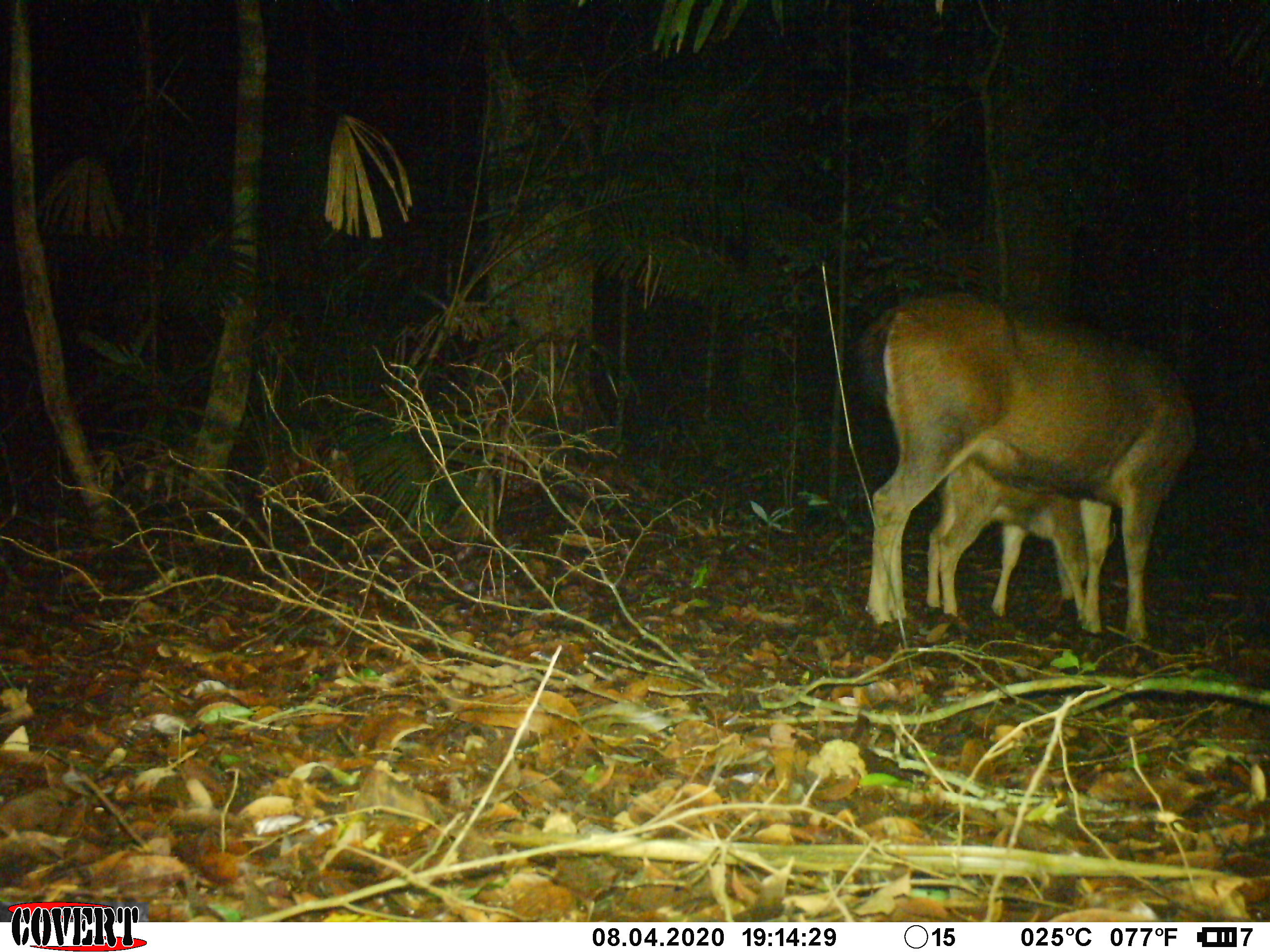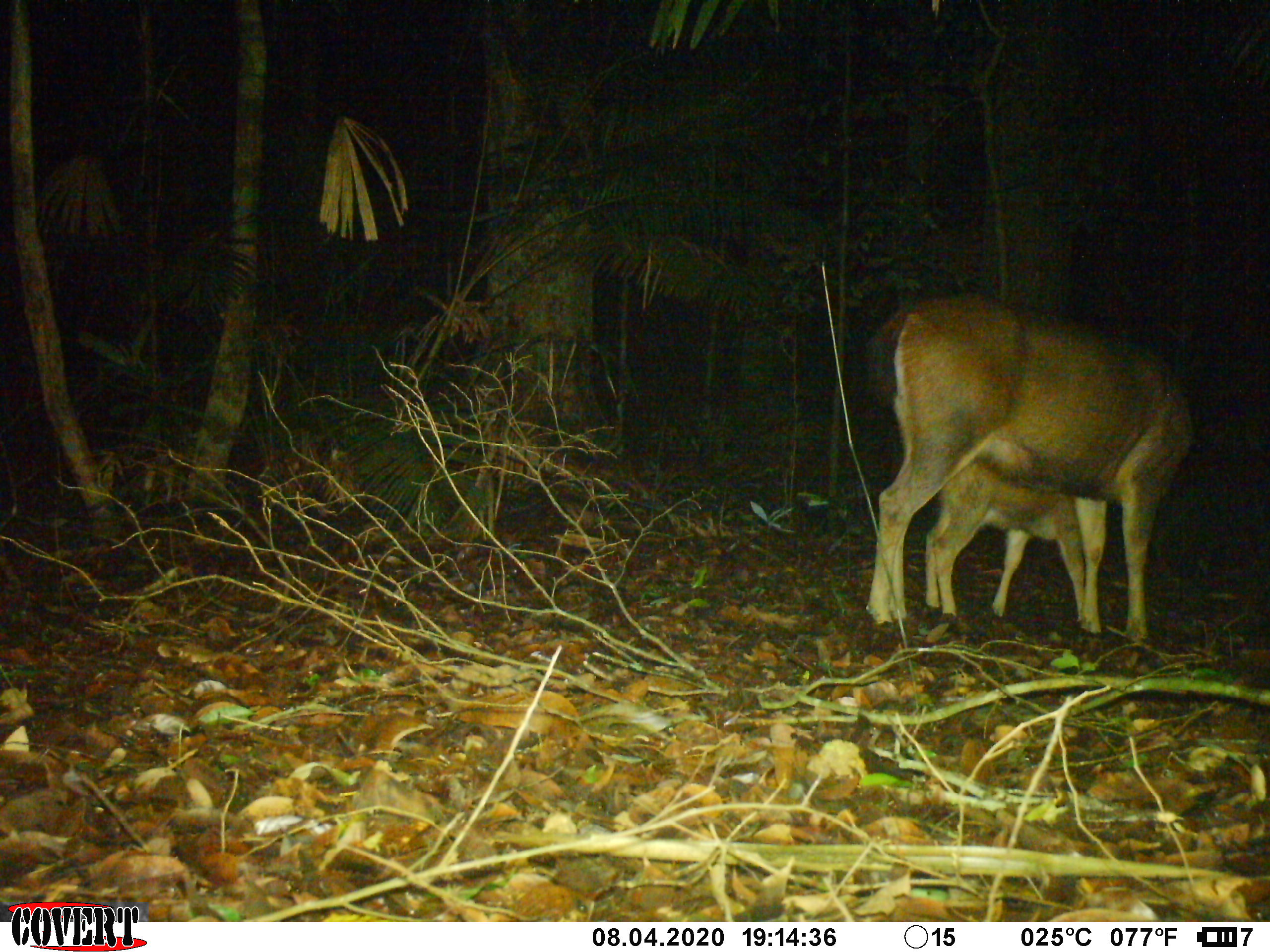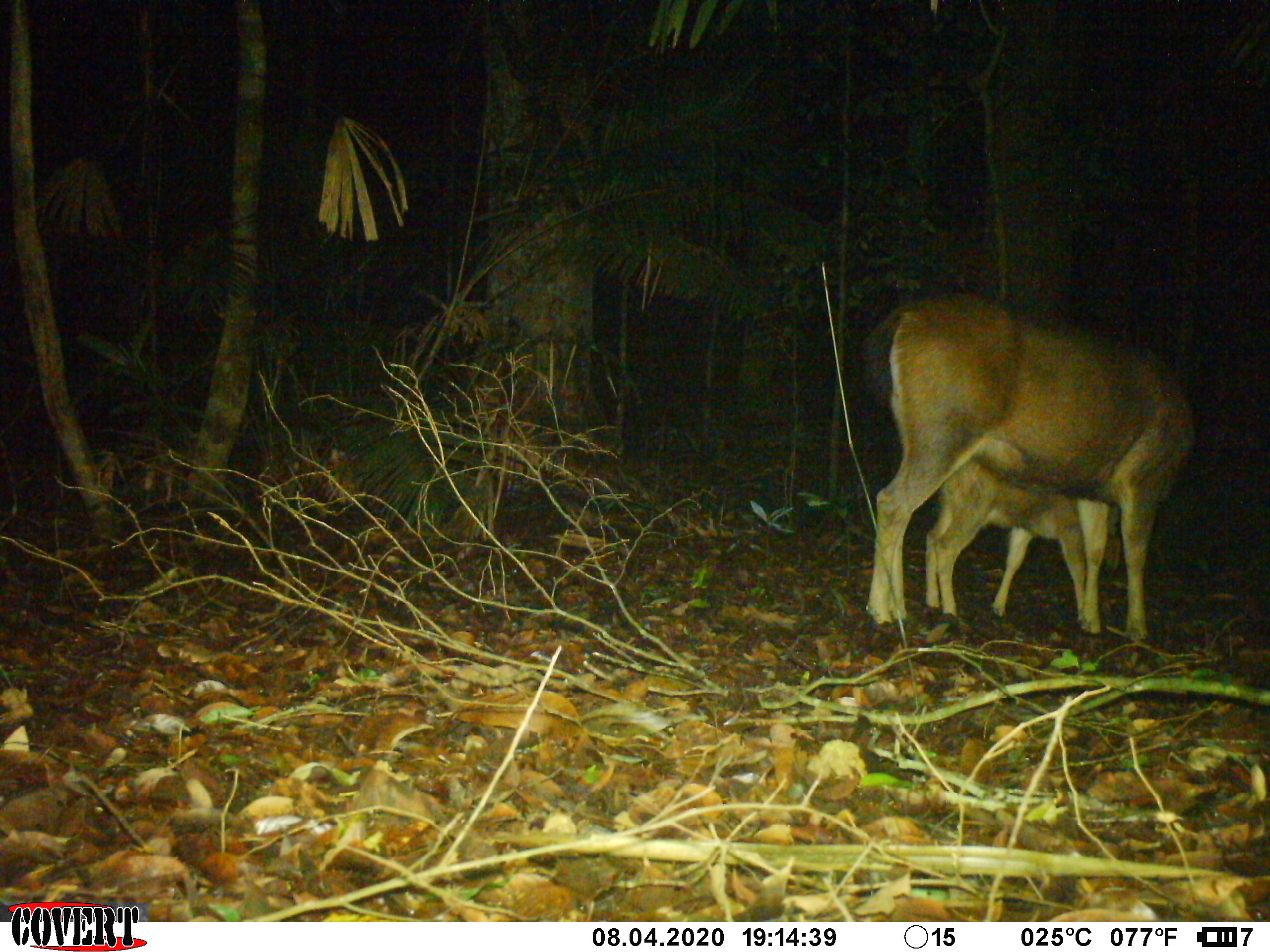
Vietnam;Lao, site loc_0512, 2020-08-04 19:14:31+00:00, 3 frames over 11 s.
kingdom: Animalia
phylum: Chordata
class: Mammalia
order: Artiodactyla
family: Cervidae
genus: Rusa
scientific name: Rusa unicolor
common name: sambar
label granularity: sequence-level